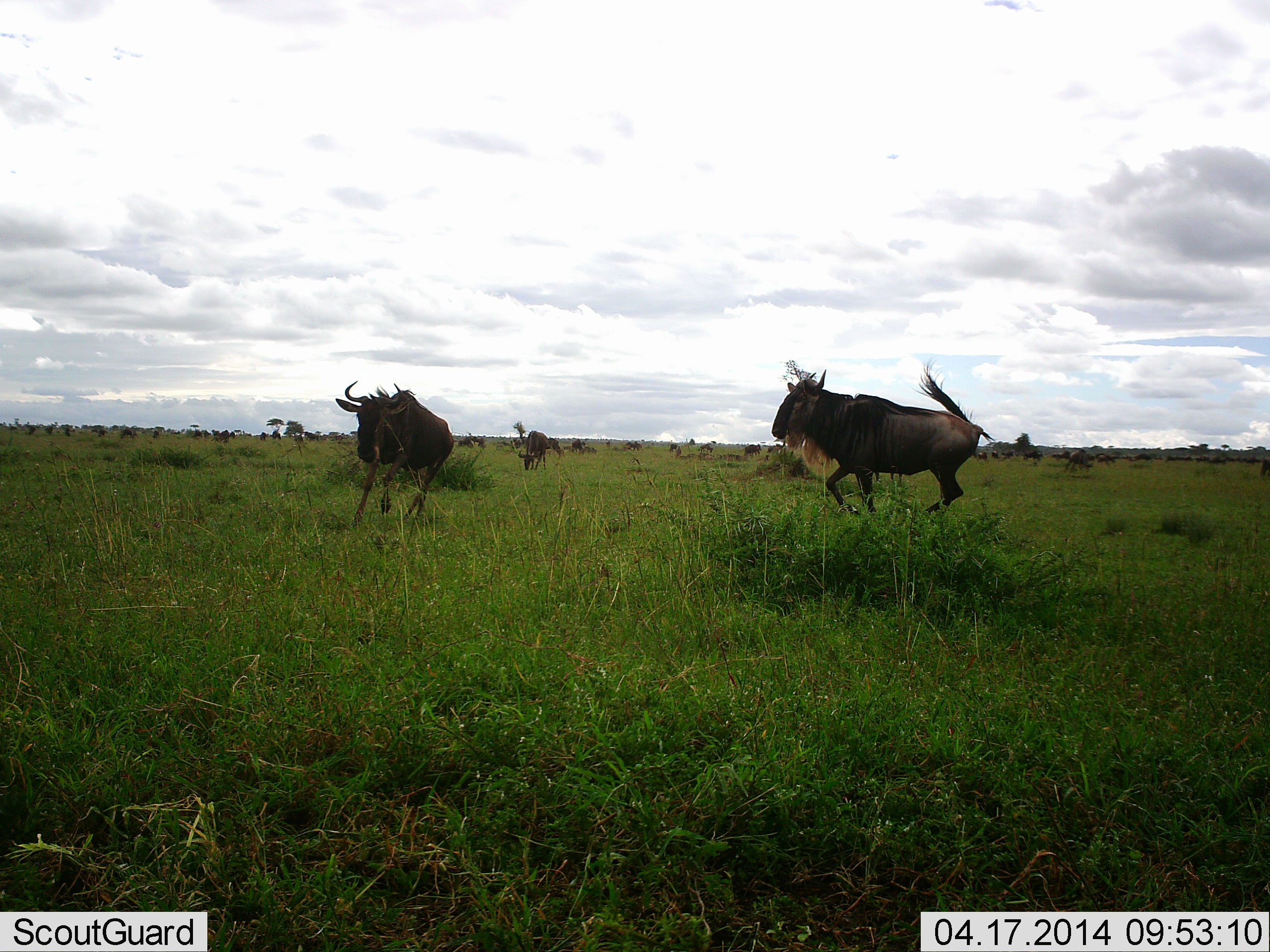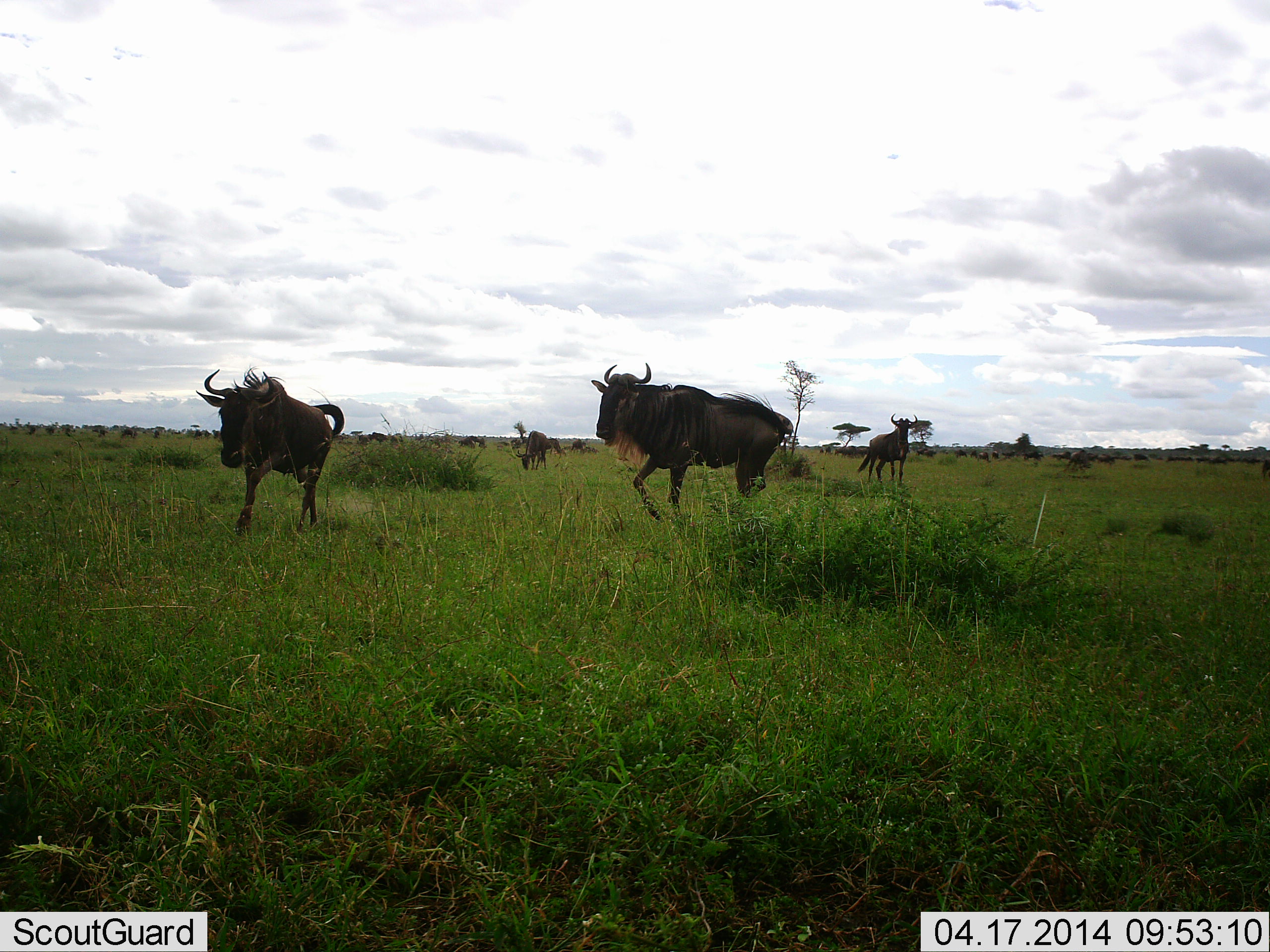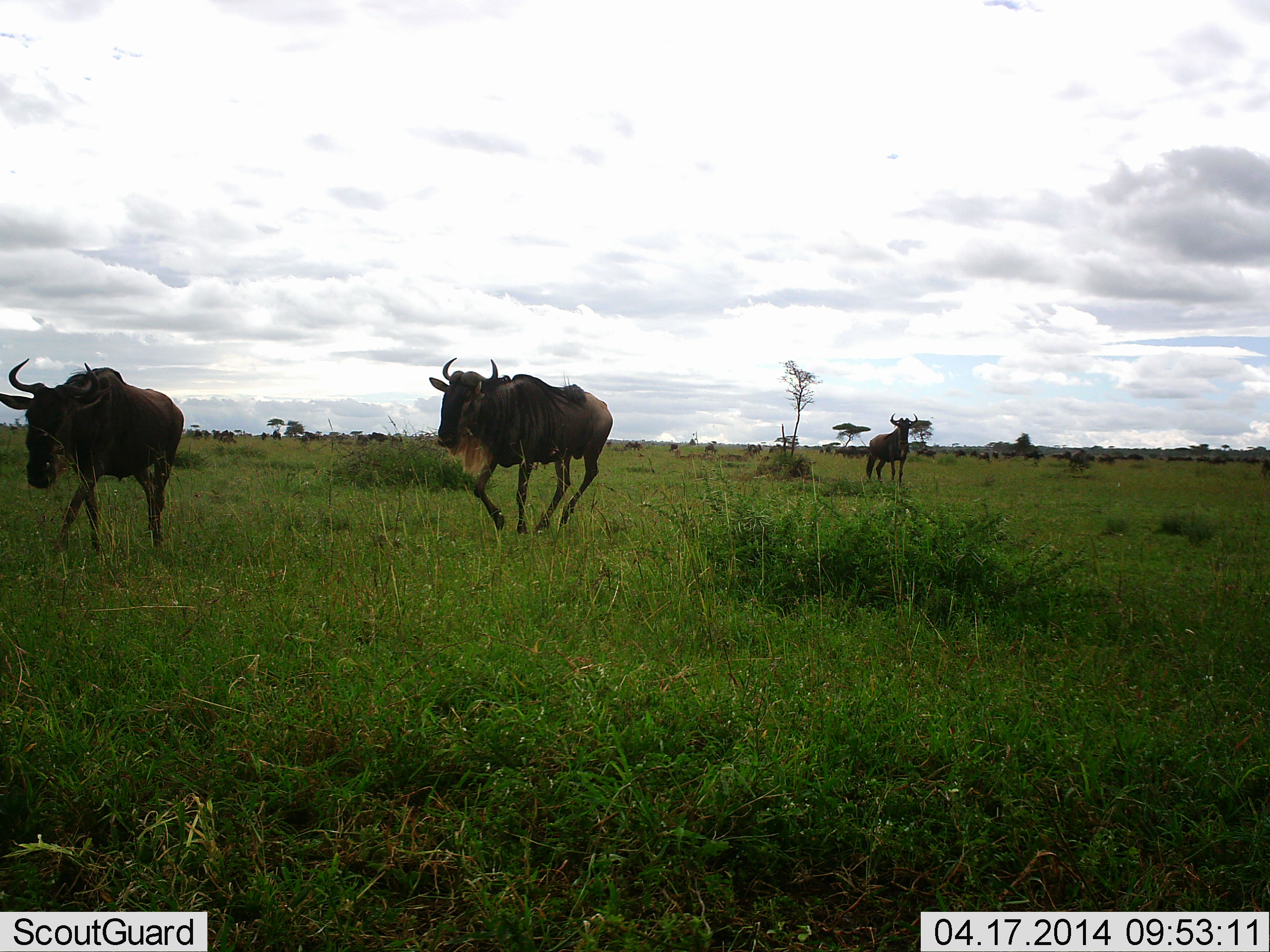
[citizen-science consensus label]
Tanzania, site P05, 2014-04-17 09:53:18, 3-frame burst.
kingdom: Animalia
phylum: Chordata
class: Mammalia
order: Artiodactyla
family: Bovidae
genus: Connochaetes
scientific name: Connochaetes taurinus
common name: blue wildebeest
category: wildebeest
Wildebeest (blue wildebeest) (Connochaetes taurinus), count 4. Behavior (volunteer vote fractions): standing 40%, resting 0%, moving 80%, interacting 10%. Young present (vote fraction): 0%. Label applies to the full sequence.